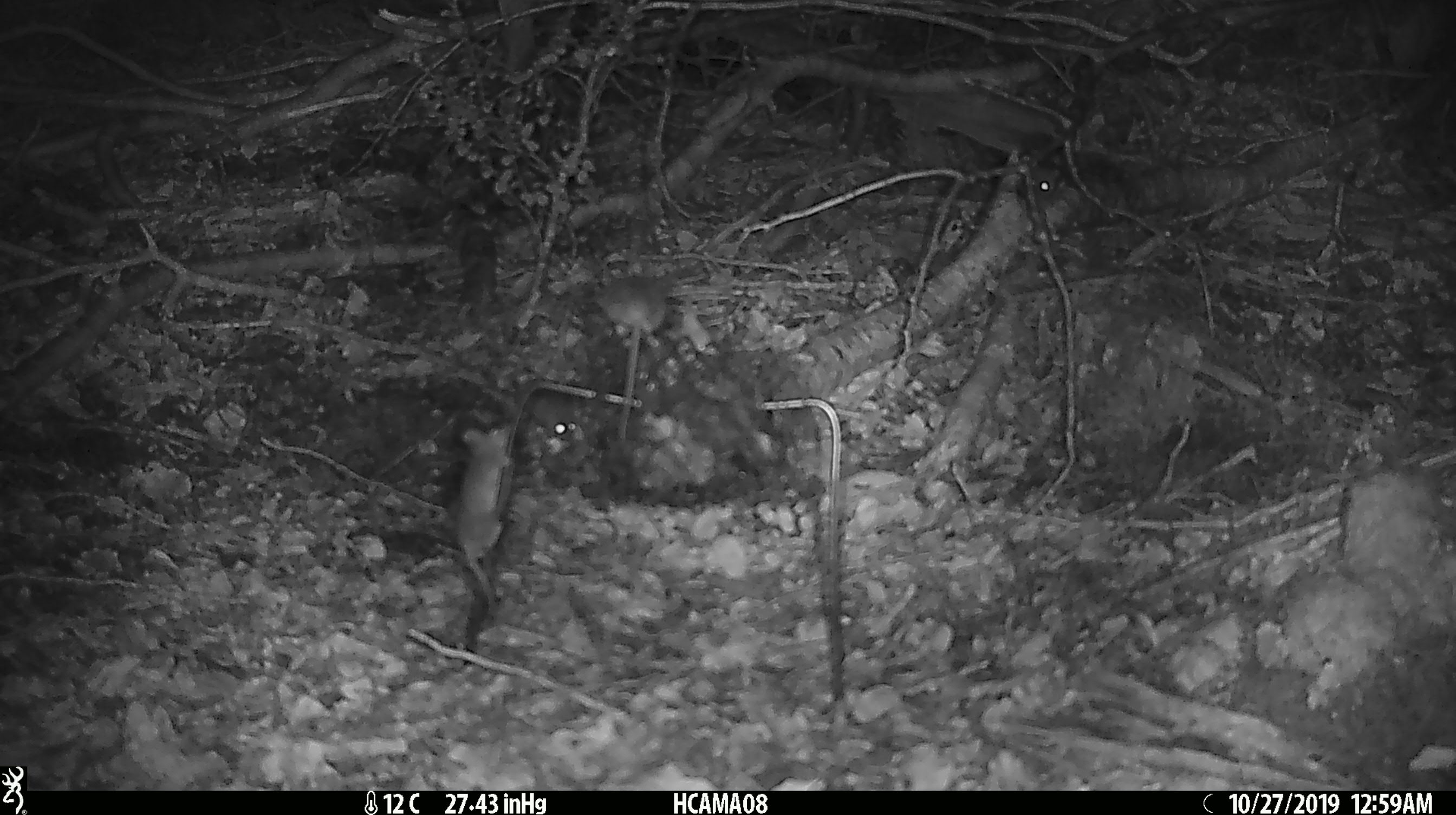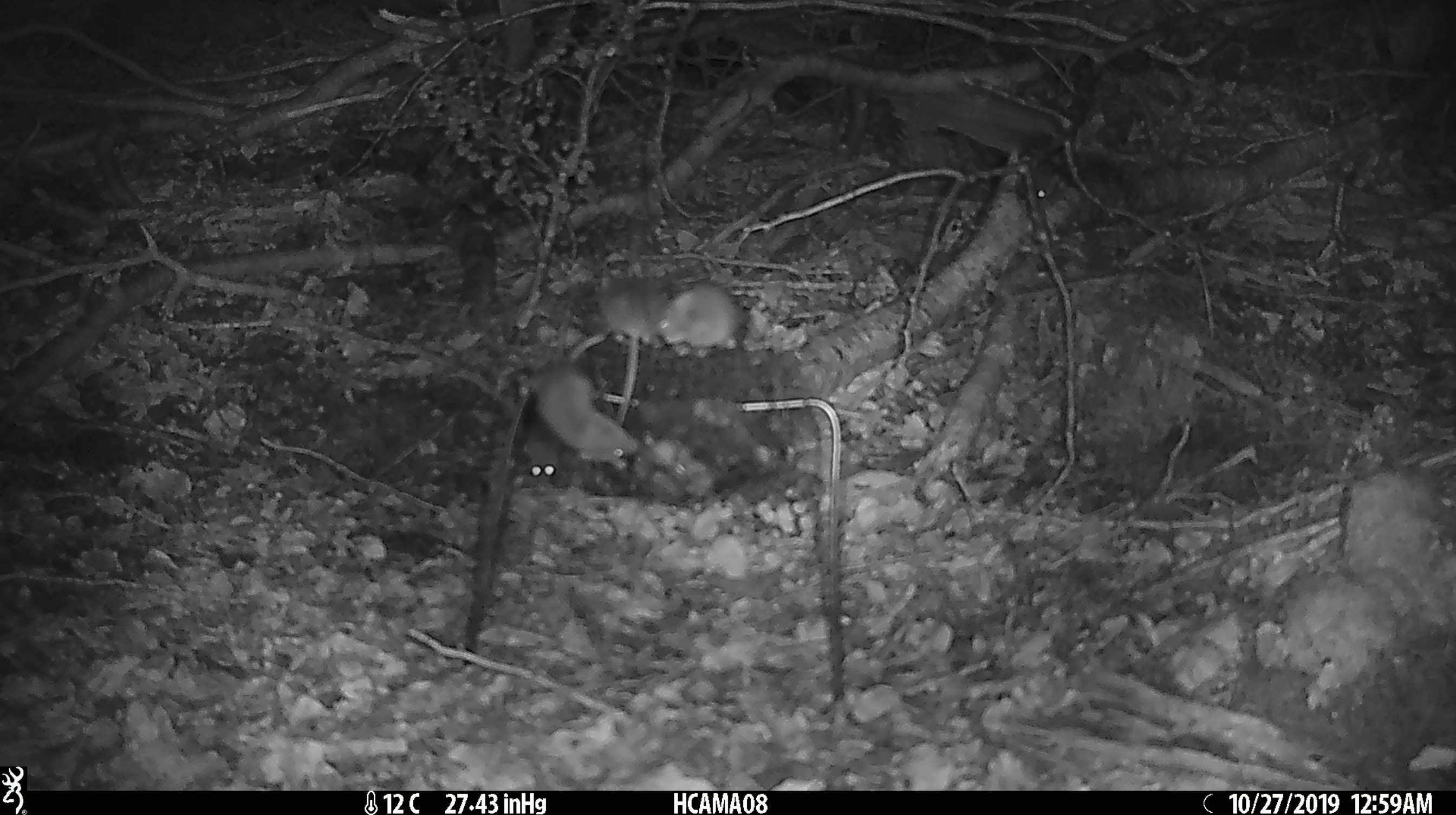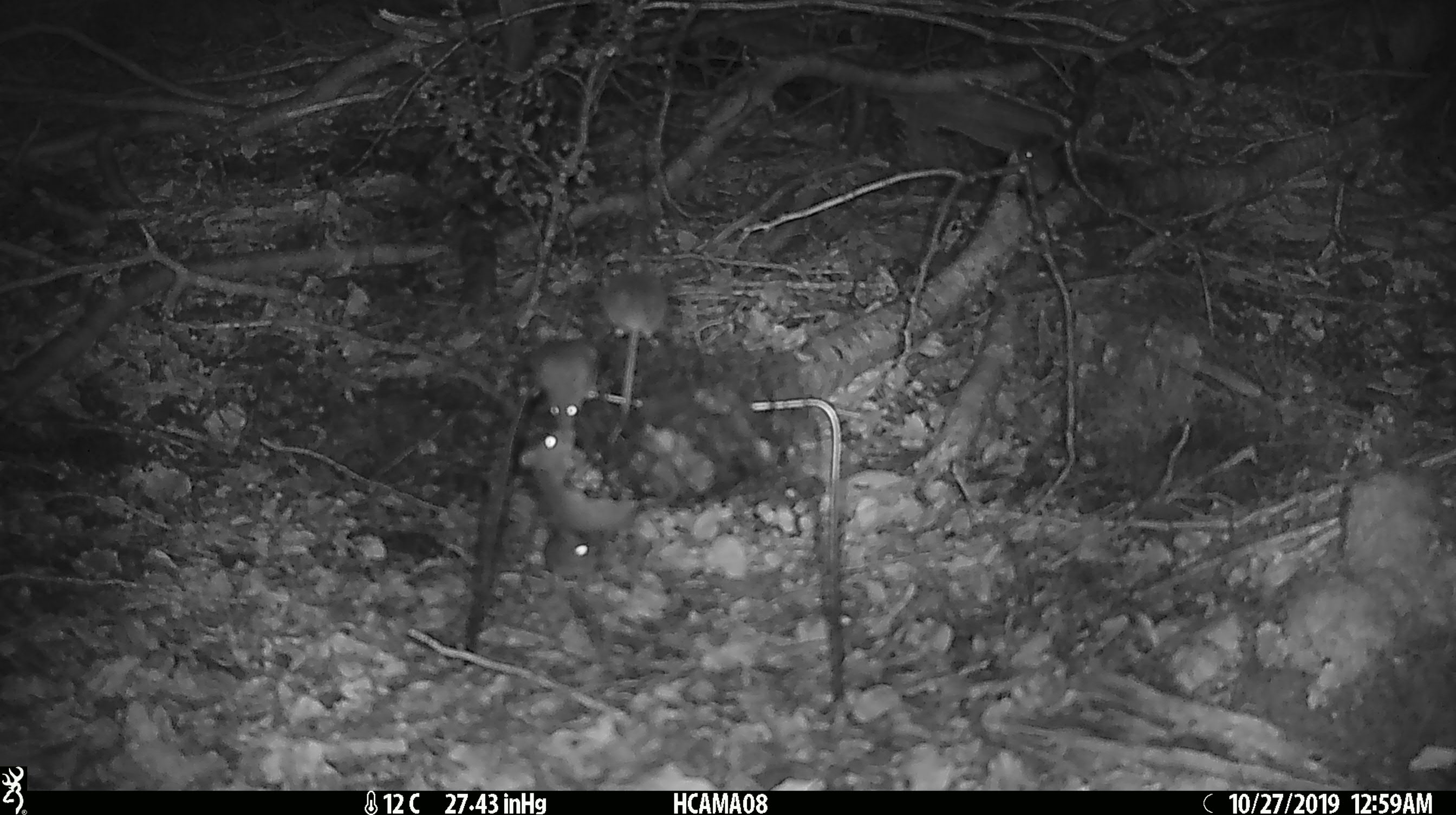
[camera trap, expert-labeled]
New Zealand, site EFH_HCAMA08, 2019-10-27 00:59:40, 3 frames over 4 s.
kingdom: Animalia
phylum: Chordata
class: Mammalia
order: Rodentia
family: Muridae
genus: Mus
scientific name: Mus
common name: mouse